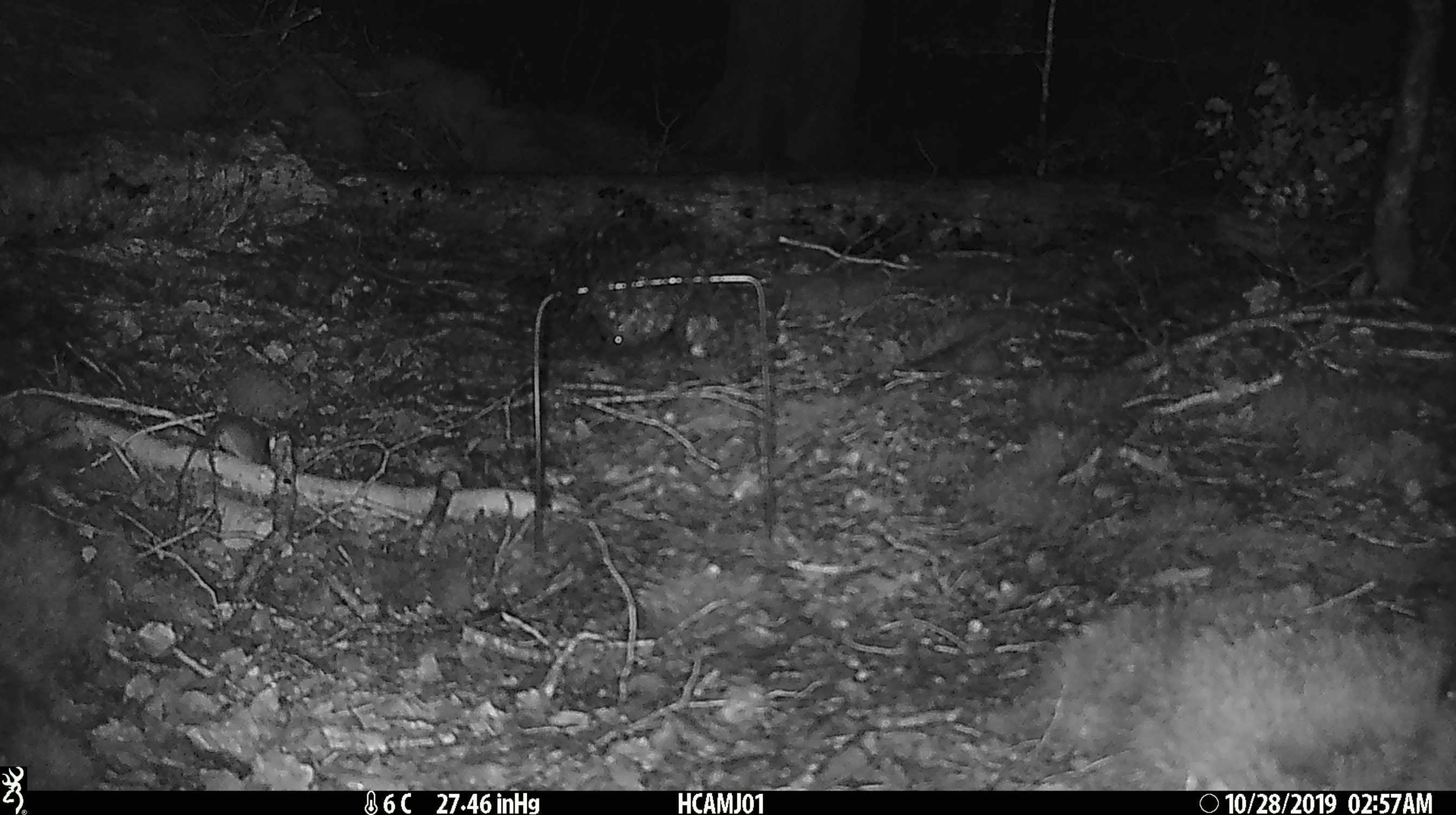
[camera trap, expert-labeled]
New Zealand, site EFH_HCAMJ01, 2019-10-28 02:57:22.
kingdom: Animalia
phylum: Chordata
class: Mammalia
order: Rodentia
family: Muridae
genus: Mus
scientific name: Mus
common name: mouse